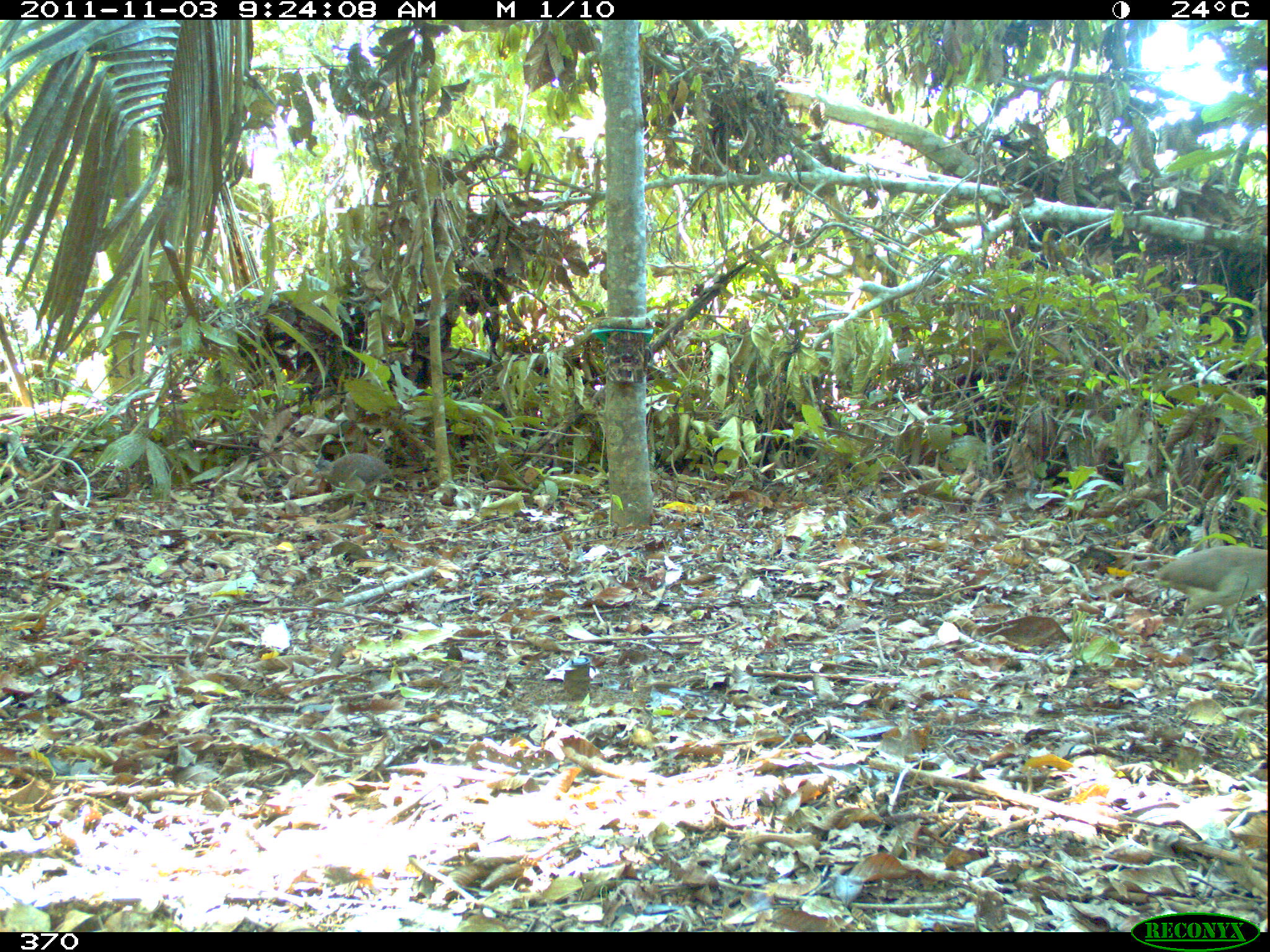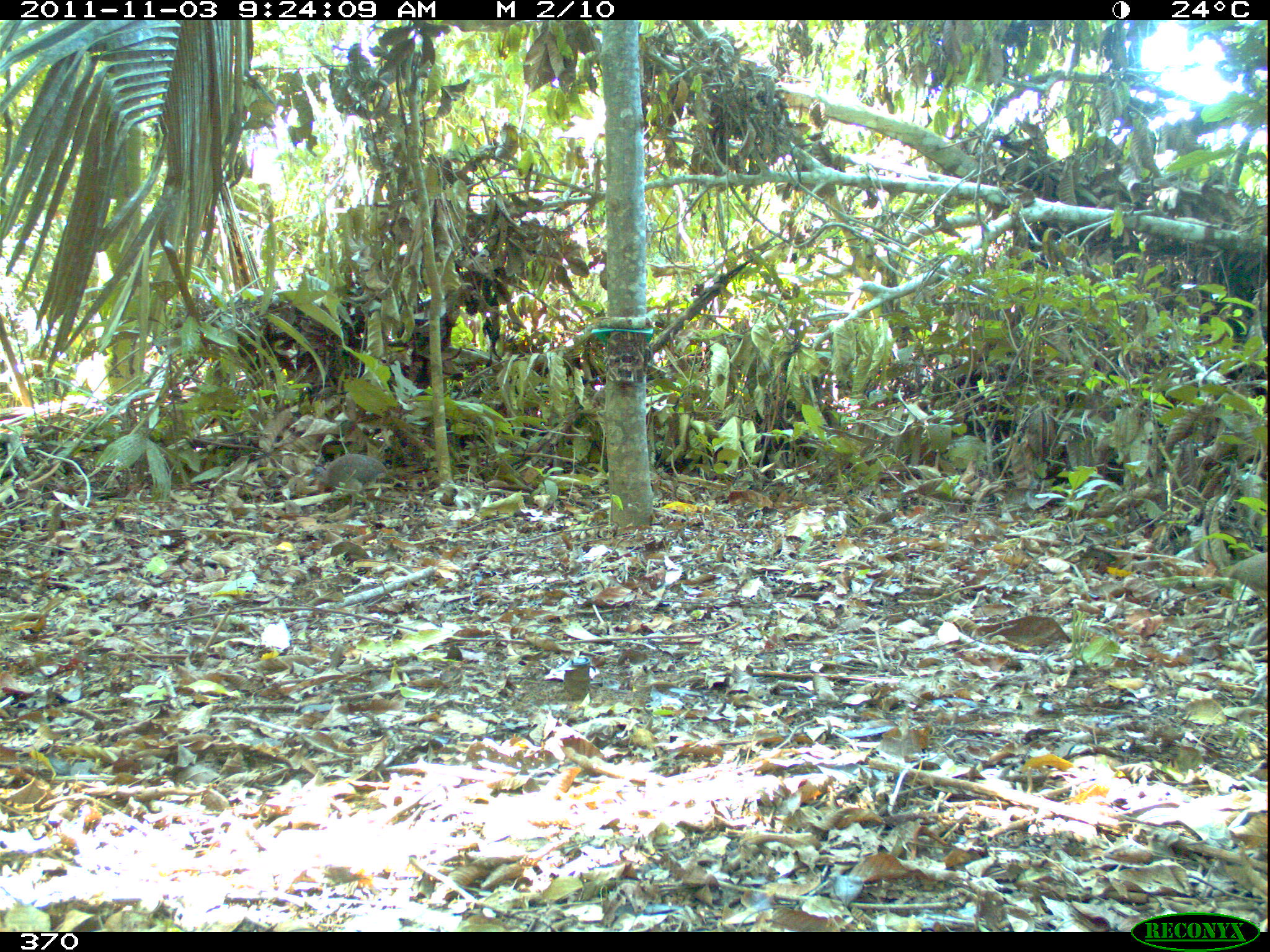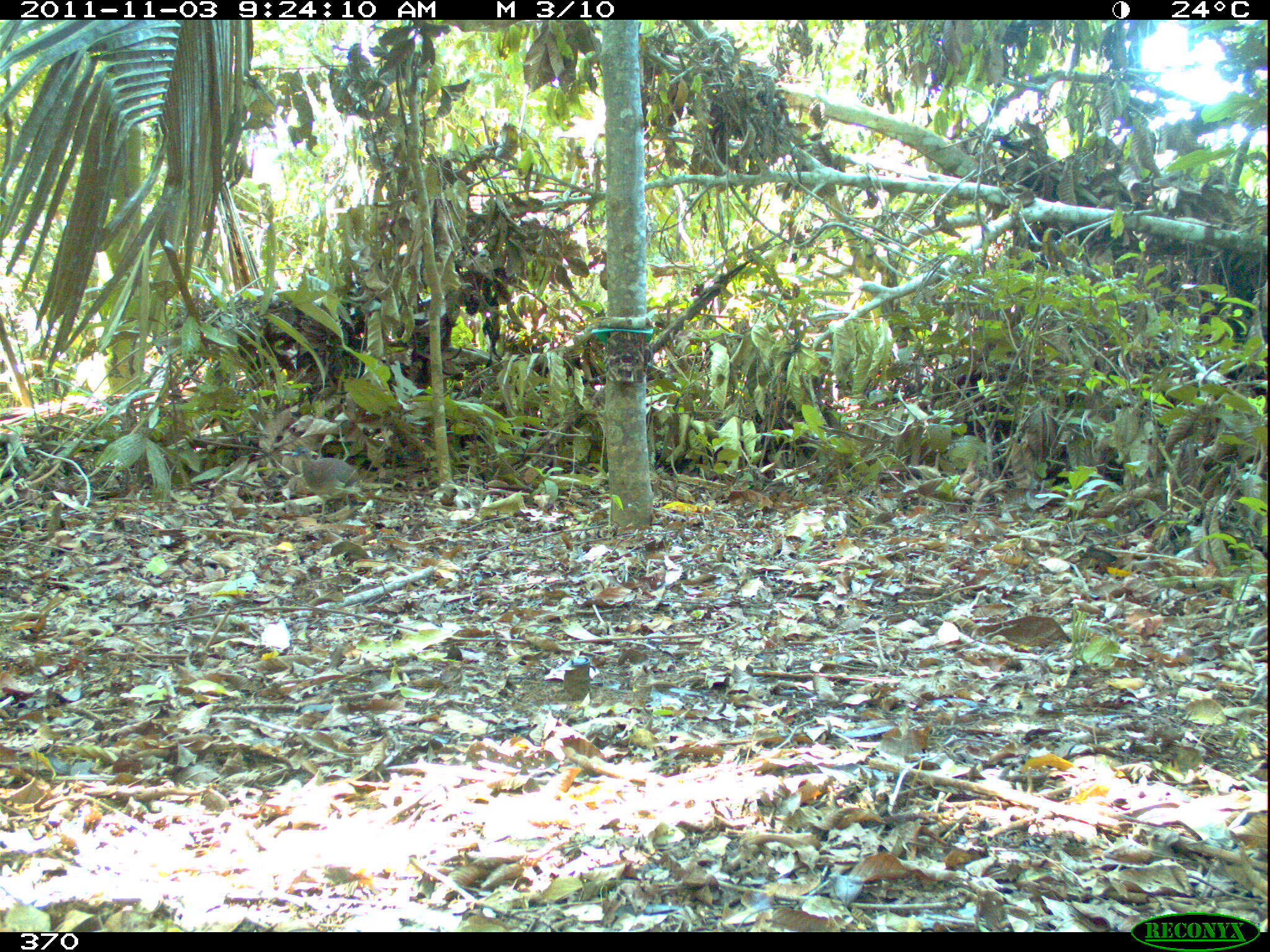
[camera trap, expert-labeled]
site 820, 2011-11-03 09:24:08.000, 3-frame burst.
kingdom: Animalia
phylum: Chordata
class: Aves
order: Tinamiformes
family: Tinamidae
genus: Crypturellus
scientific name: Crypturellus soui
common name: little tinamou